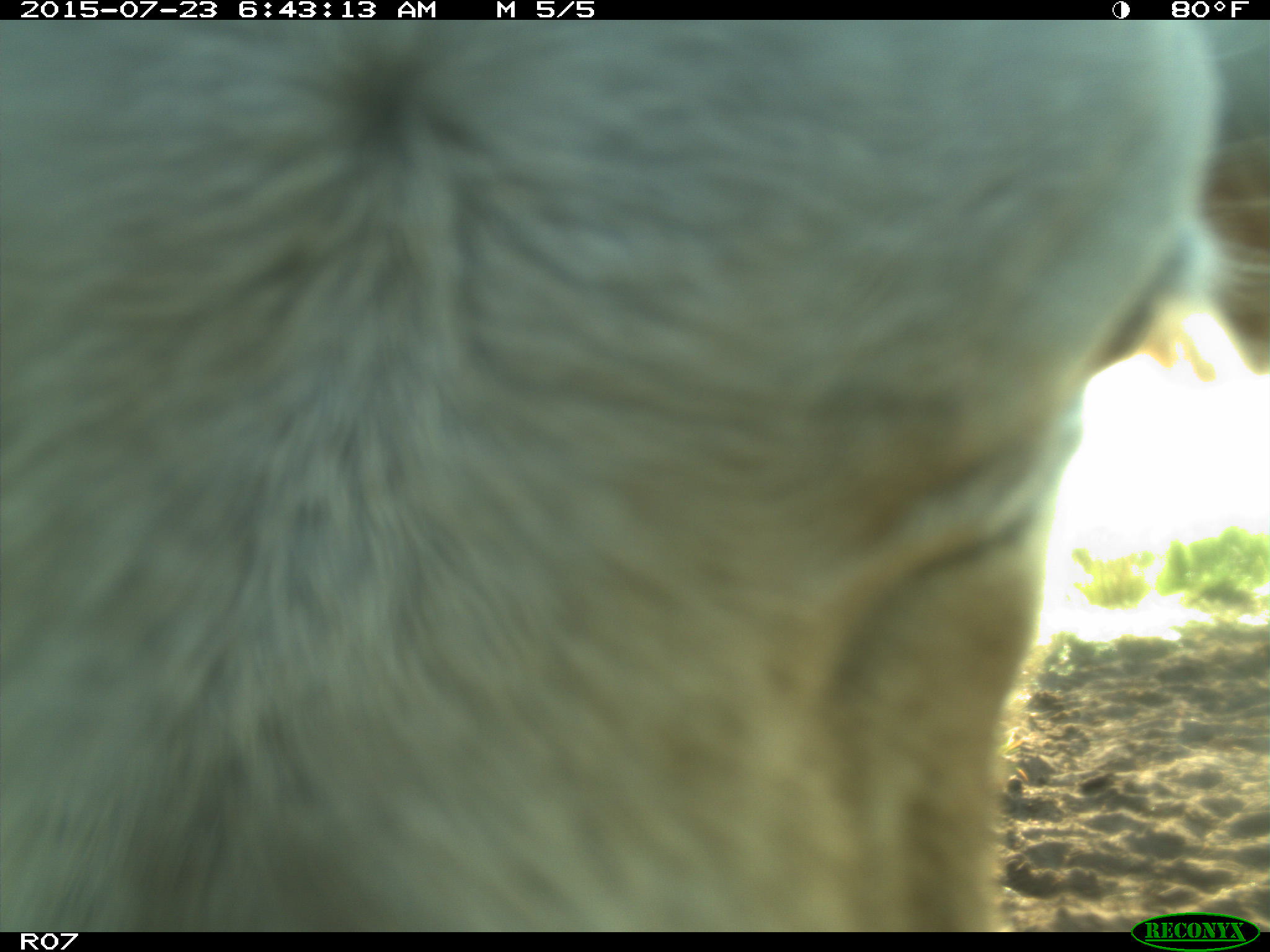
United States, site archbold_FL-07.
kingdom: Animalia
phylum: Chordata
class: Mammalia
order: Artiodactyla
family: Bovidae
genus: Bos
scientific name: Bos taurus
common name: domestic cow